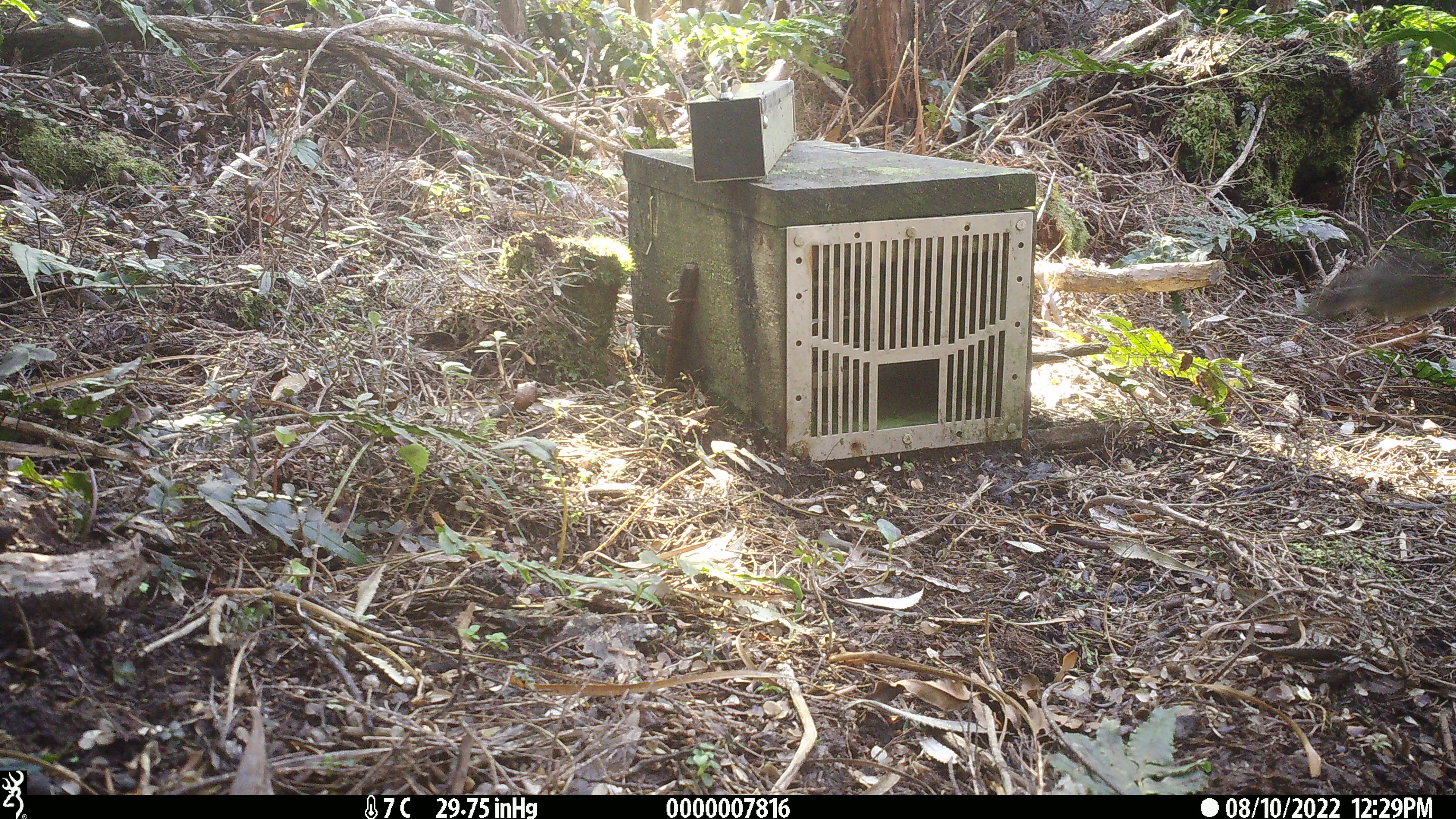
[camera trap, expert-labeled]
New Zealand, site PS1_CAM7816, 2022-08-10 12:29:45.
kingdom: Animalia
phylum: Chordata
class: Aves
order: Passeriformes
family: Petroicidae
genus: Petroica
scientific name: Petroica macrocephala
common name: tomtit